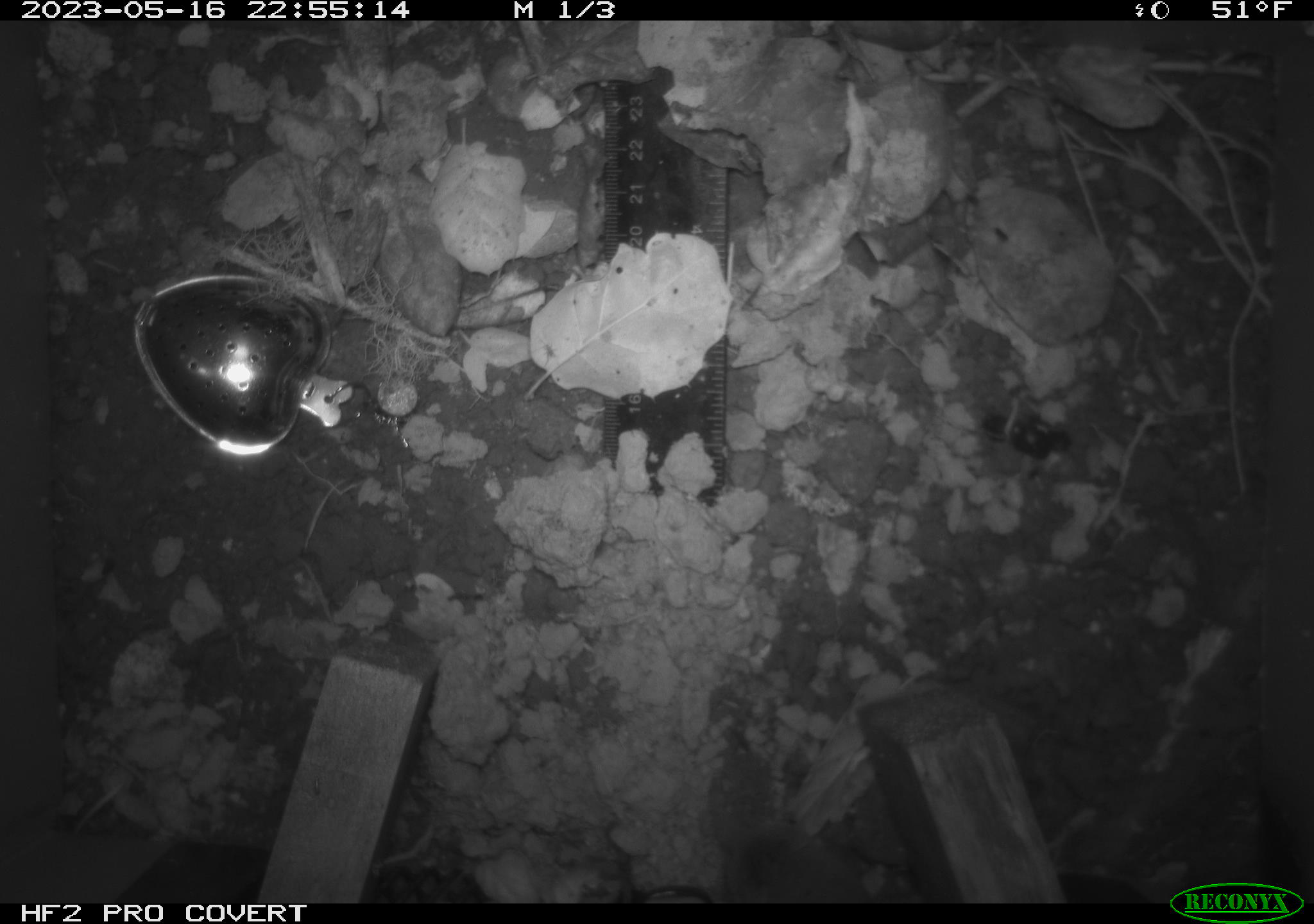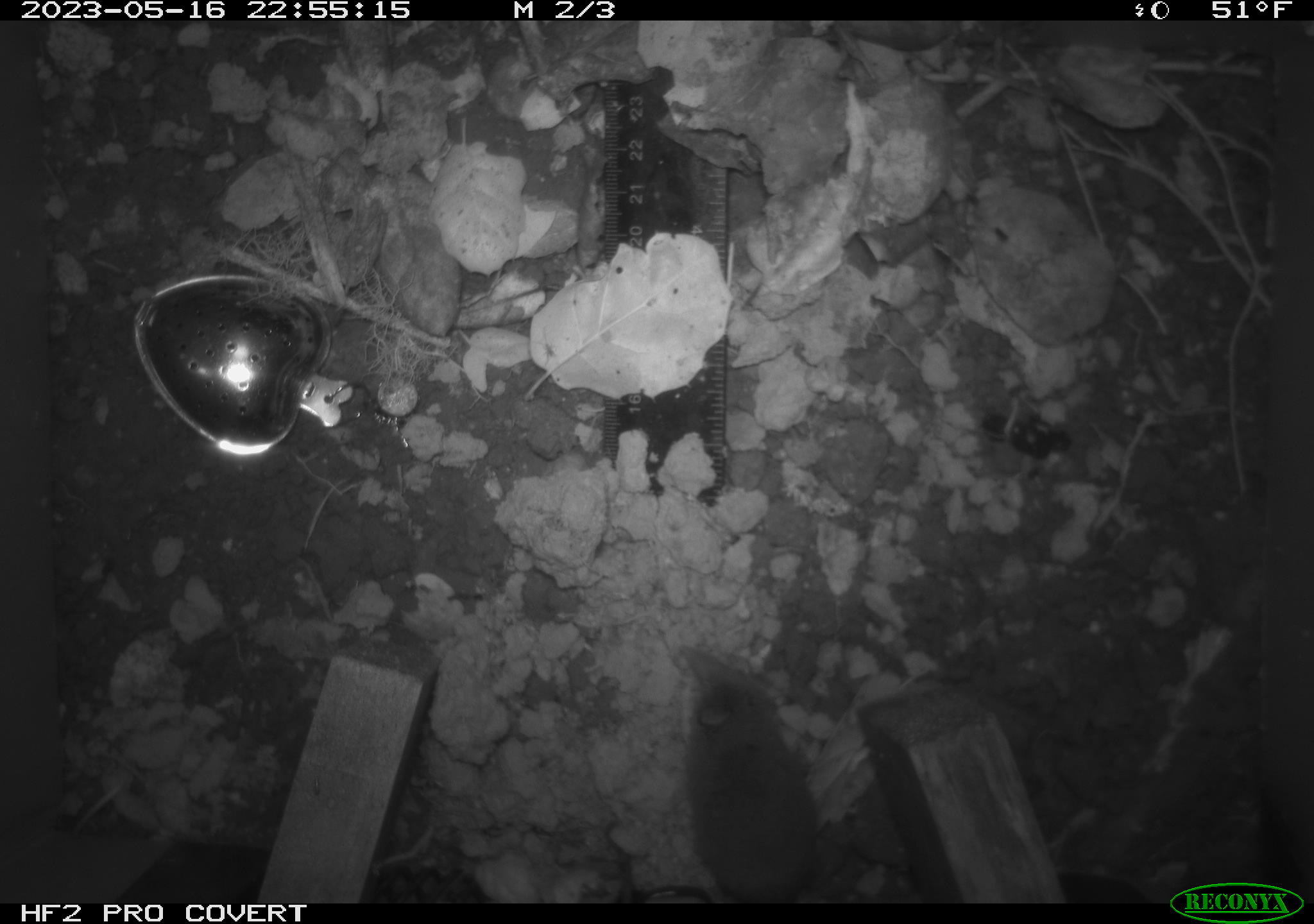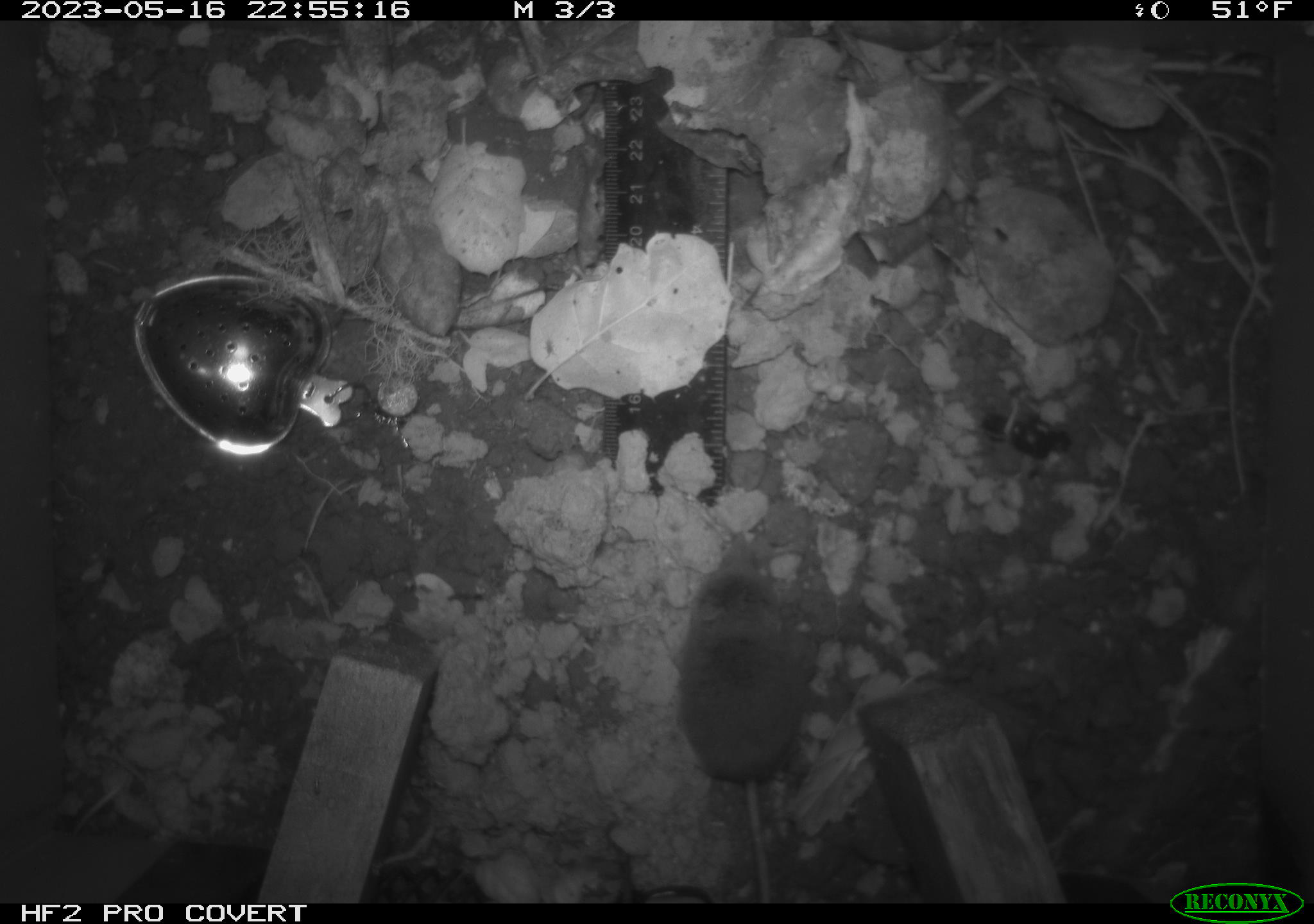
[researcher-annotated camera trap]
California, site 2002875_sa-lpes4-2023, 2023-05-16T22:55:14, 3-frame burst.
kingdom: Animalia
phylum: Chordata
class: Mammalia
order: Eulipotyphla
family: Soricidae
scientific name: Soricidae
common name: shrews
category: soricidae family